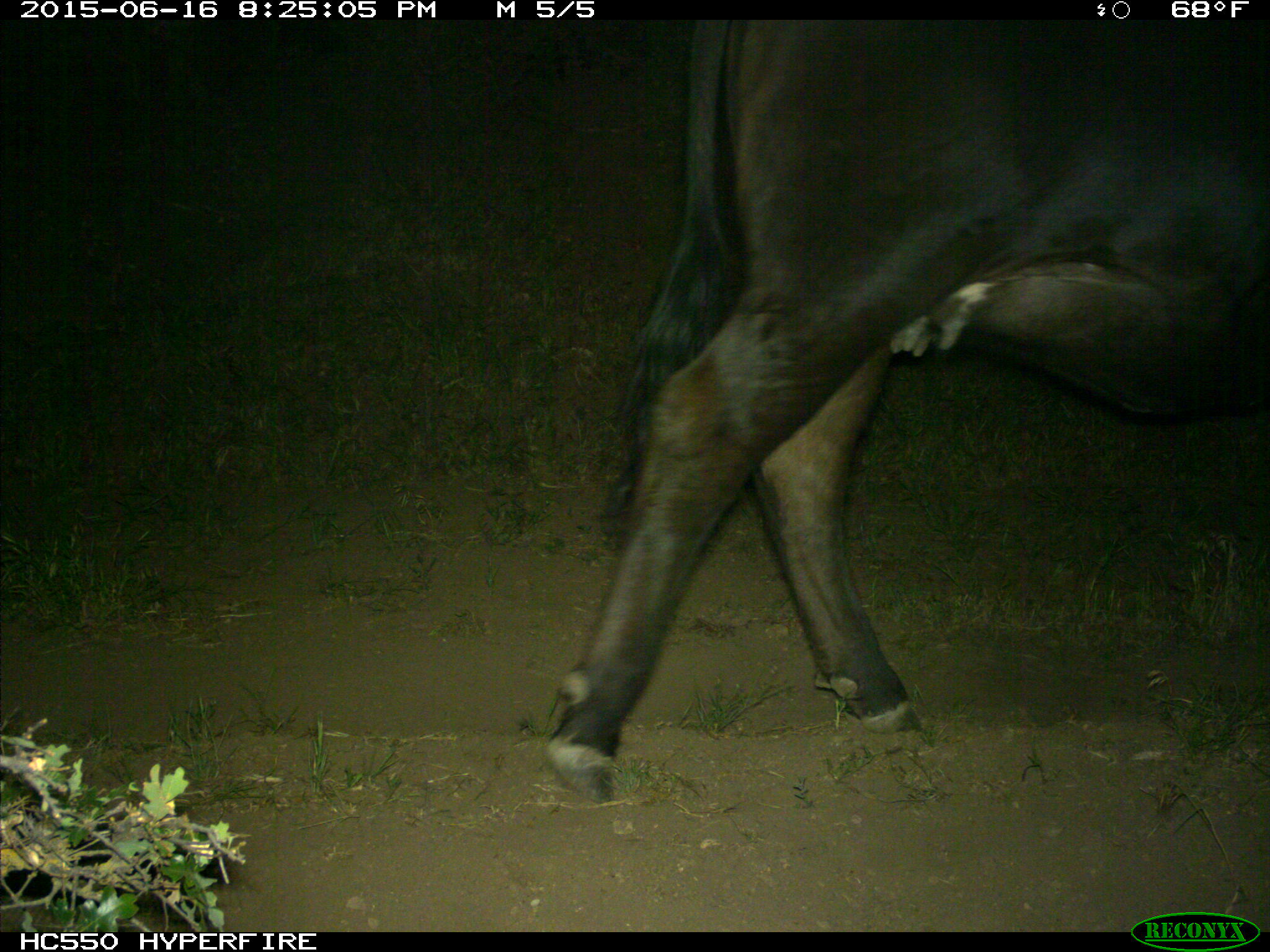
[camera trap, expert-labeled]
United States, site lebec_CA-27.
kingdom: Animalia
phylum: Chordata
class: Mammalia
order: Artiodactyla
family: Bovidae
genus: Bos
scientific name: Bos taurus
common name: domestic cow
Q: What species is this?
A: Bos taurus (domestic cow).